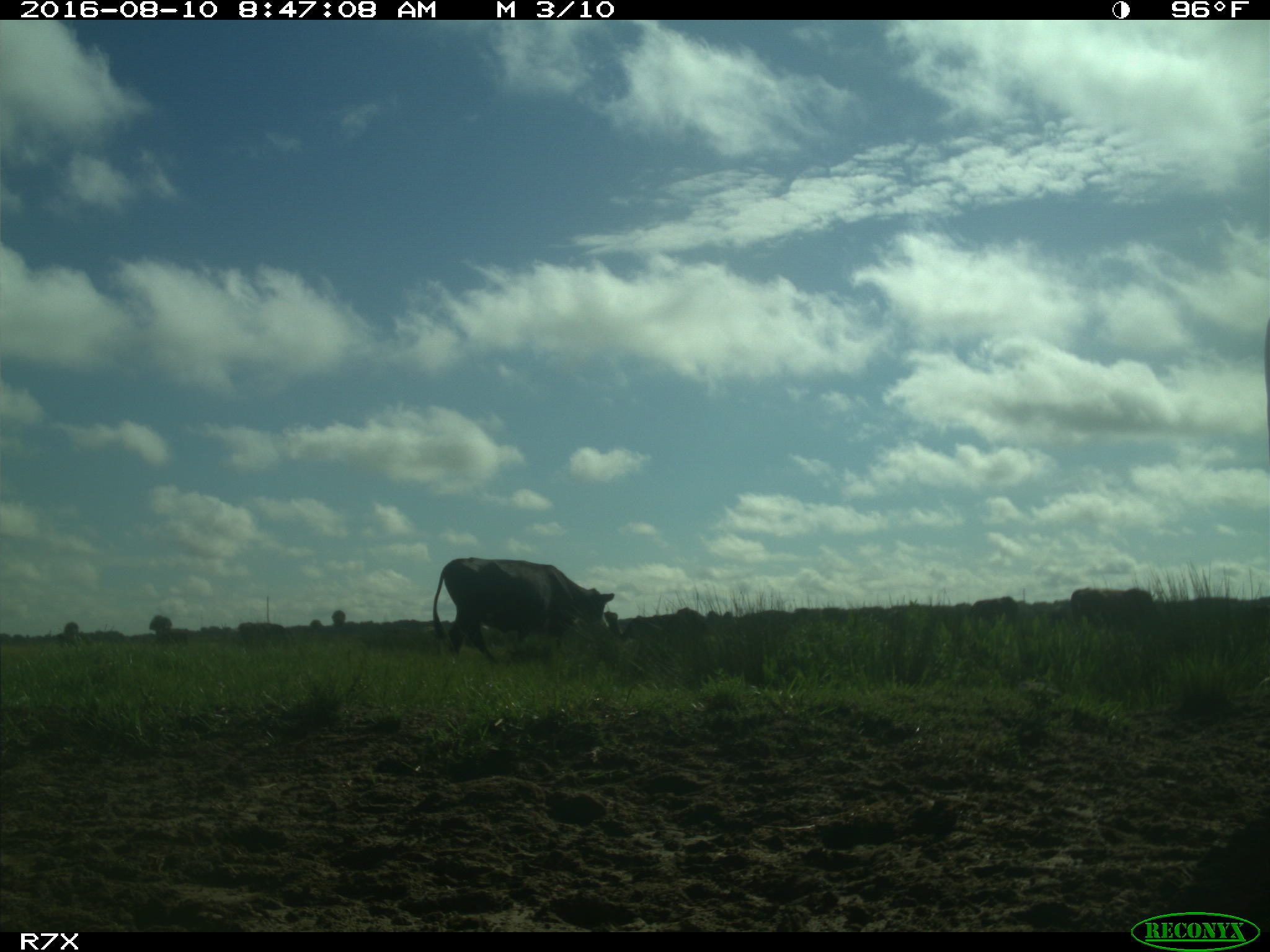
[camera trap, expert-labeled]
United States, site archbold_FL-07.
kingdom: Animalia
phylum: Chordata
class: Mammalia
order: Artiodactyla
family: Bovidae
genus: Bos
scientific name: Bos taurus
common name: domestic cow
Bos taurus (domestic cow).